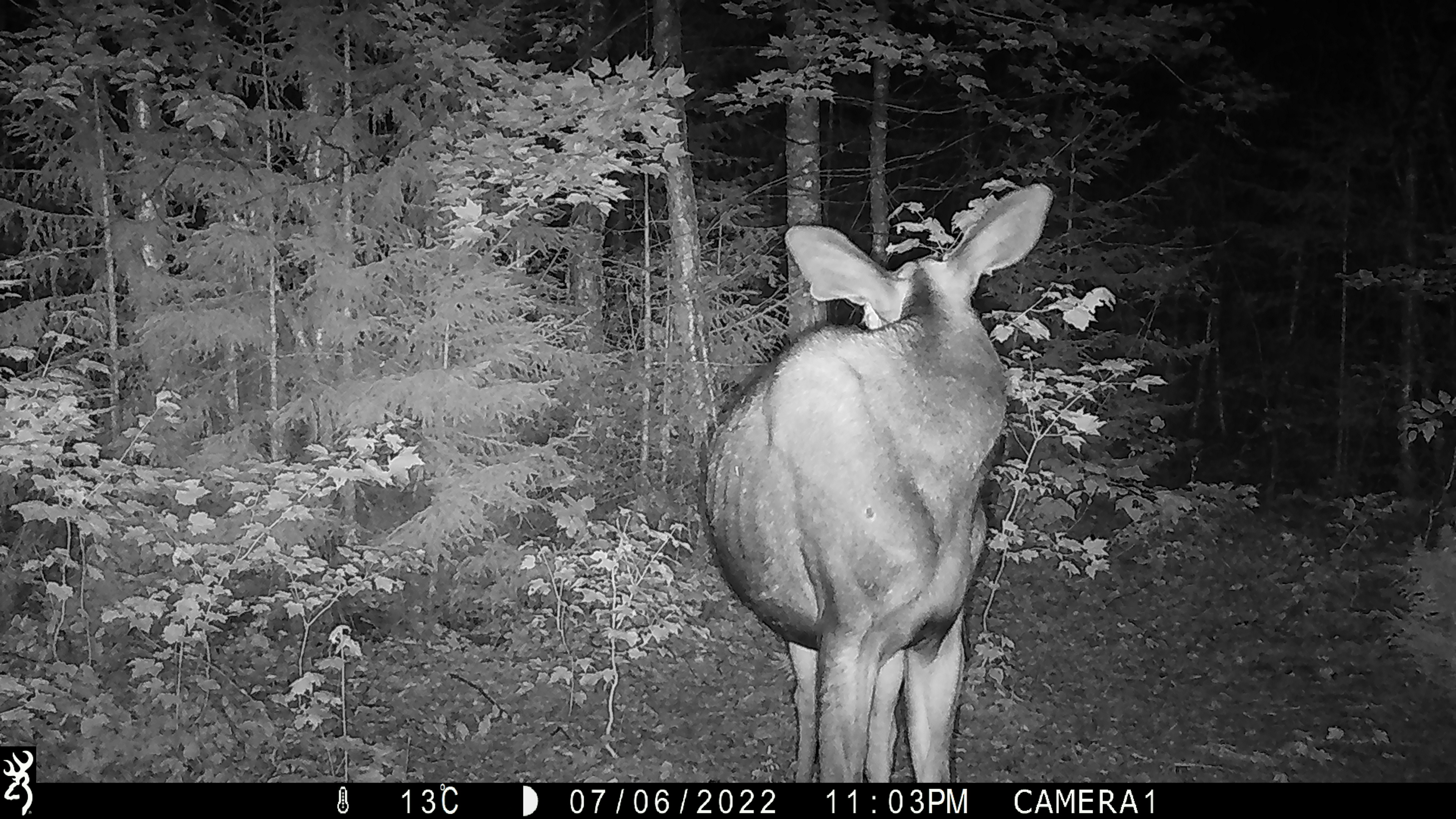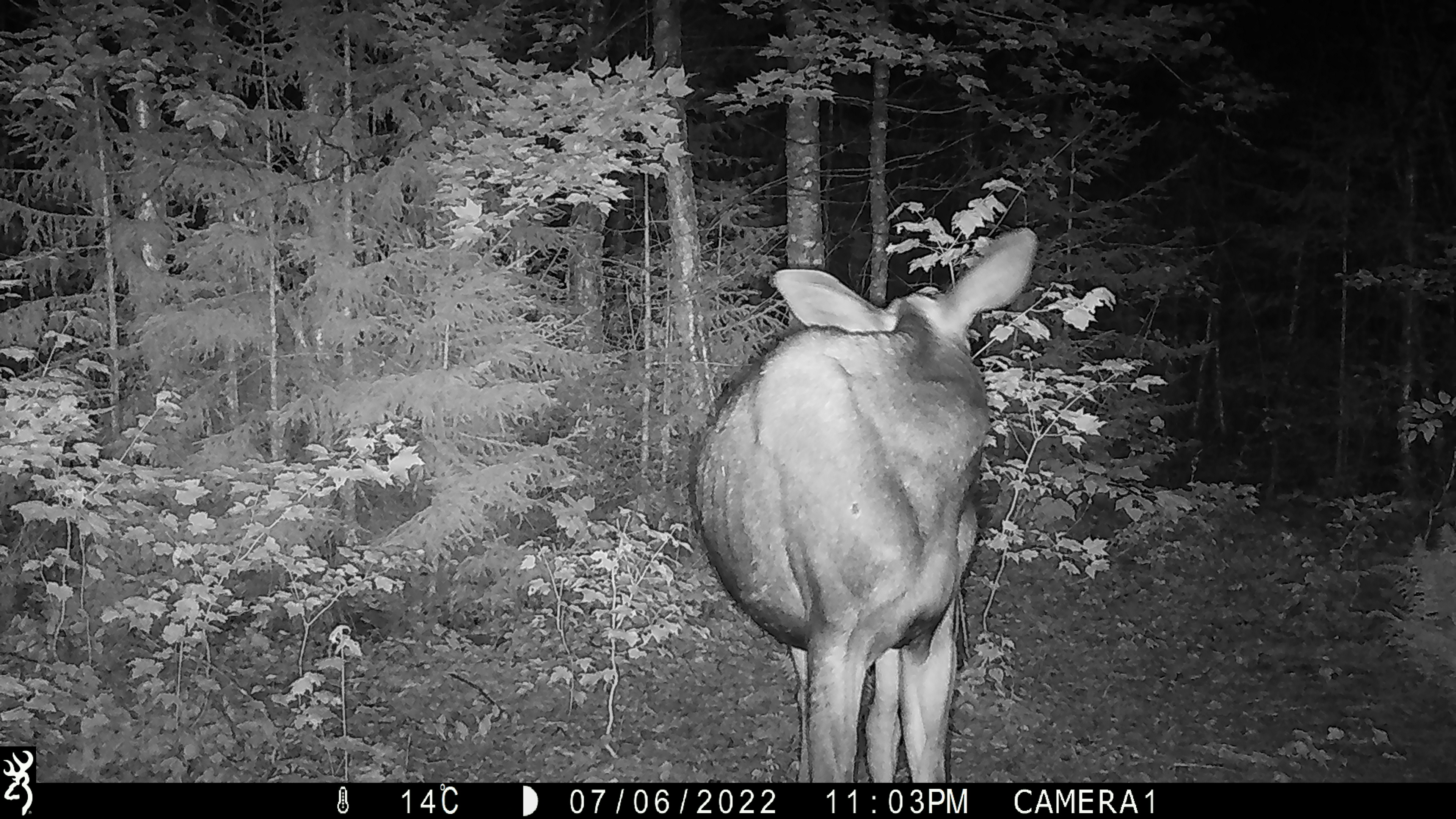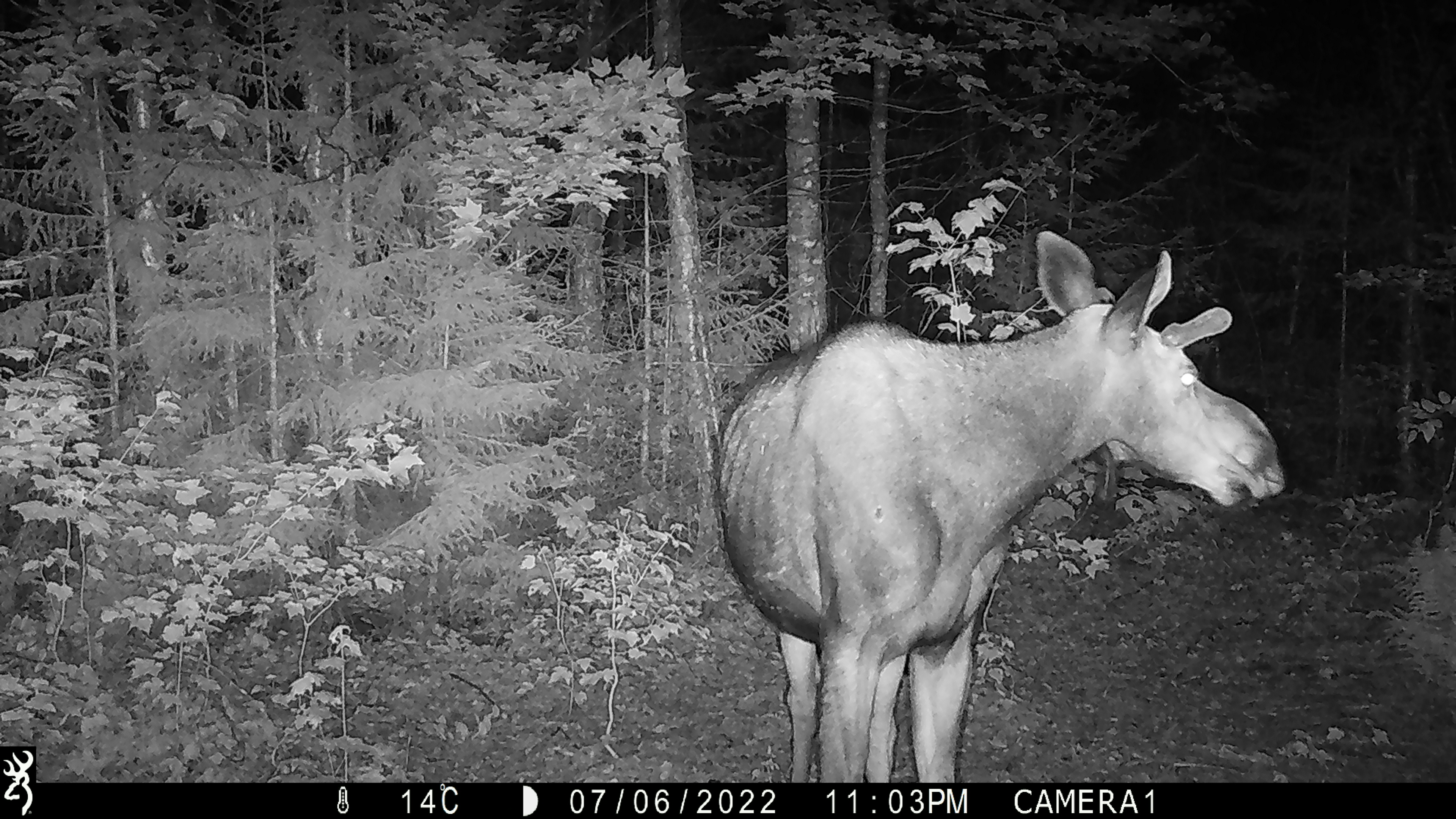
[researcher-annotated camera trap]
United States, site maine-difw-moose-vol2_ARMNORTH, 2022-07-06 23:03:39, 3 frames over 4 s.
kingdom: Animalia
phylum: Chordata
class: Mammalia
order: Artiodactyla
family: Cervidae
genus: Alces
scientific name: Alces alces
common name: moose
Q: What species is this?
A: Moose (Alces alces).